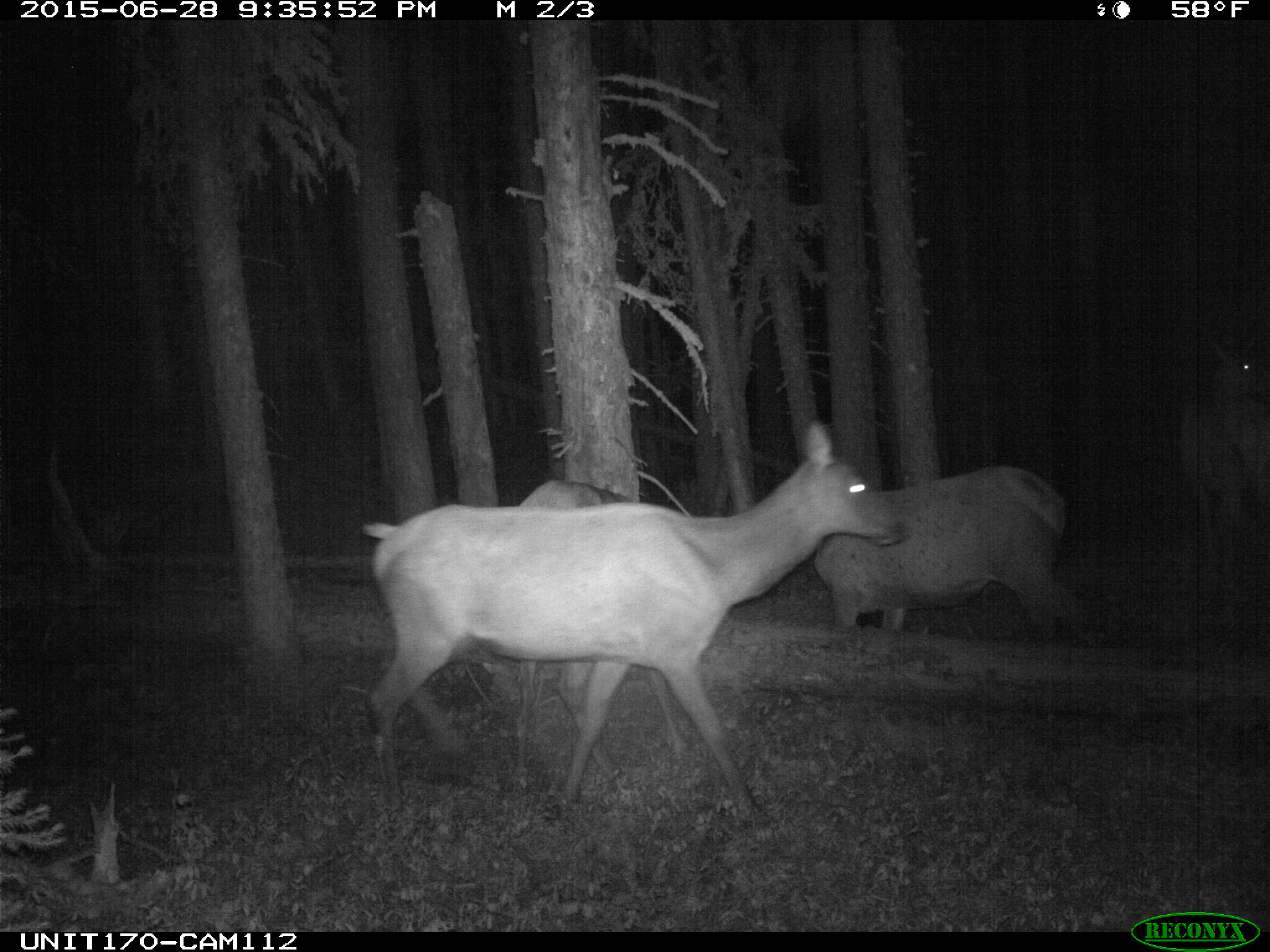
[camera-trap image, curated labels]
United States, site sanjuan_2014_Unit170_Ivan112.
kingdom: Animalia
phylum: Chordata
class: Mammalia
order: Artiodactyla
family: Cervidae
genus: Cervus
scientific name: Cervus elaphus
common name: red deer